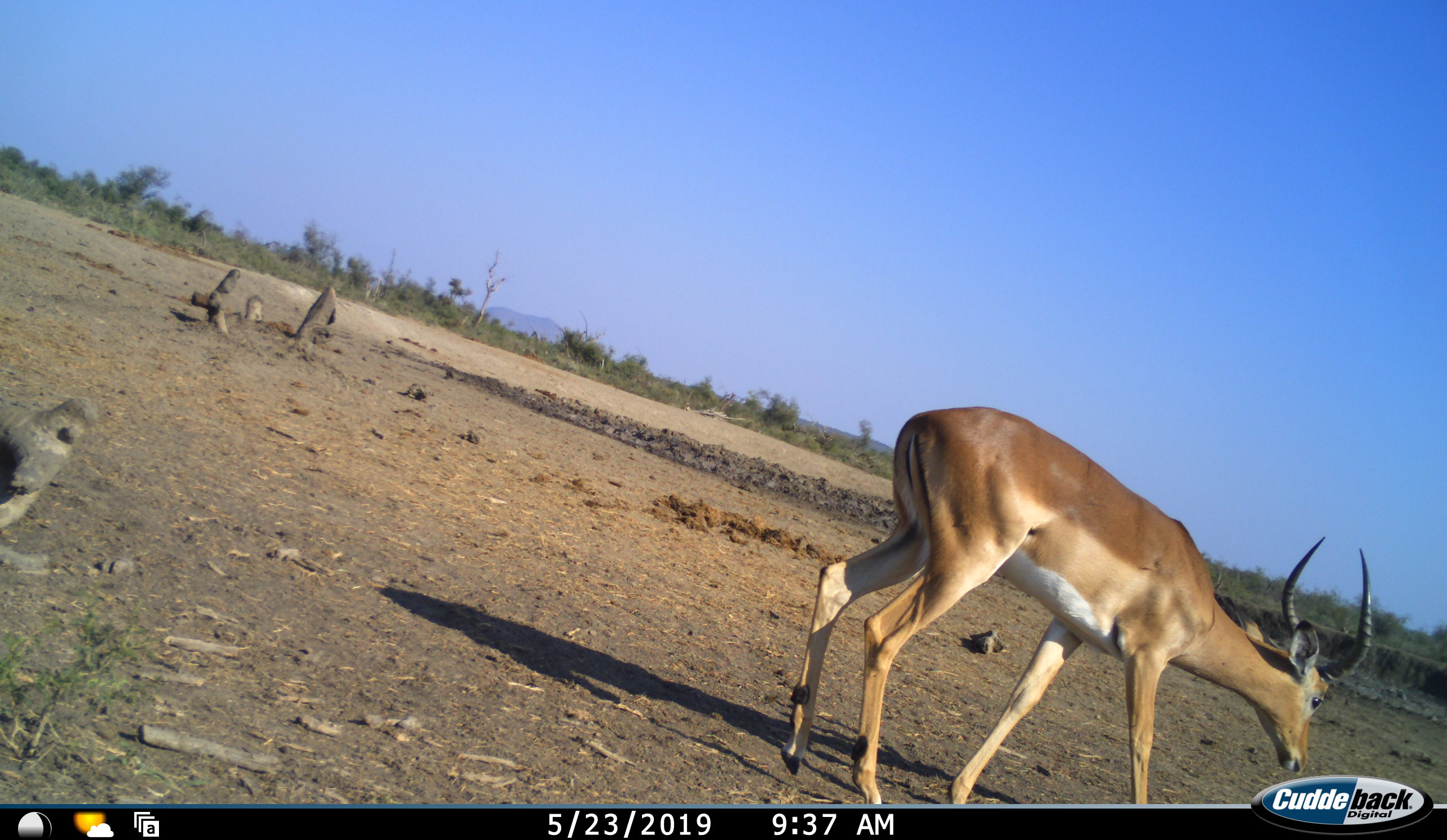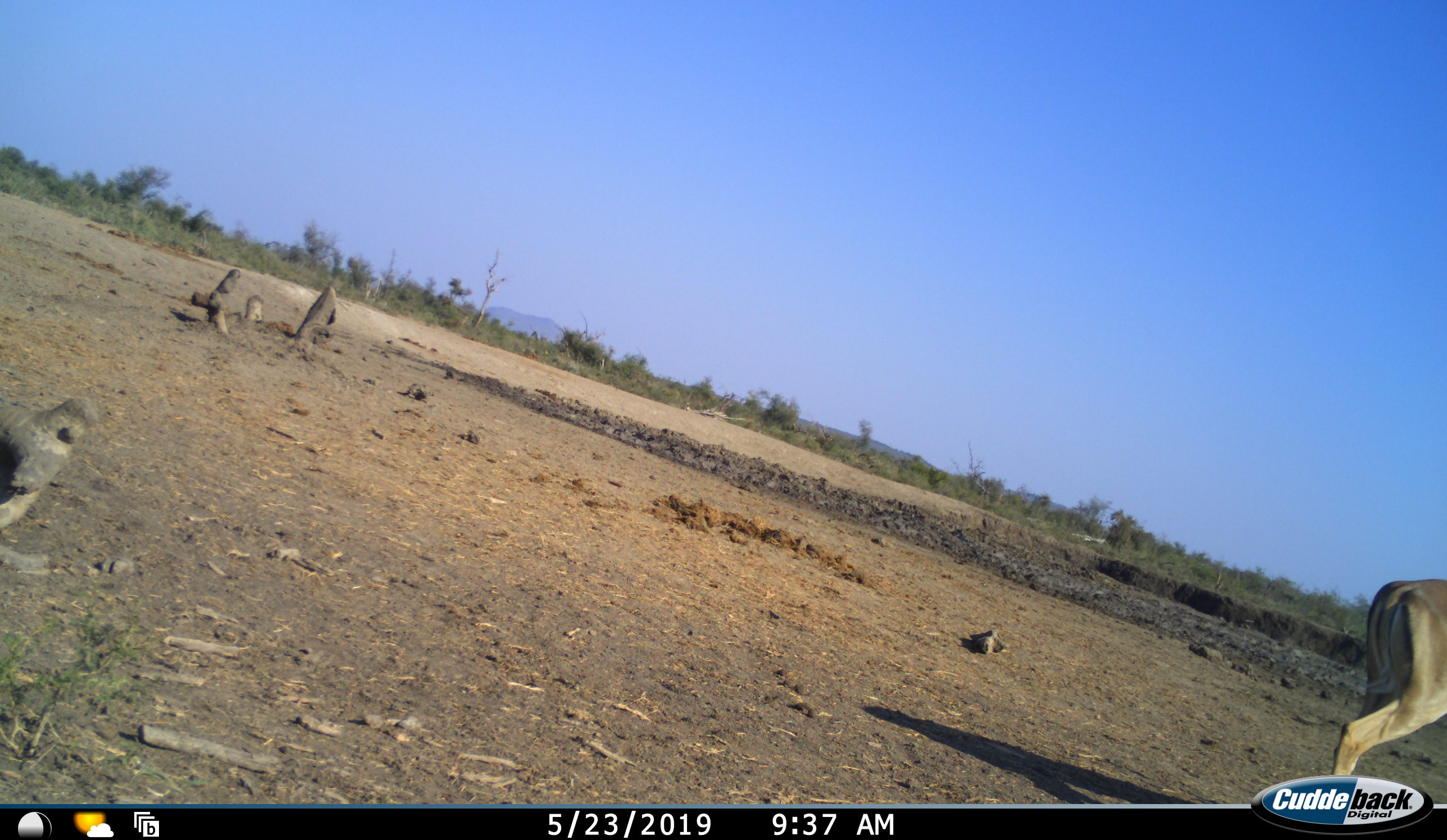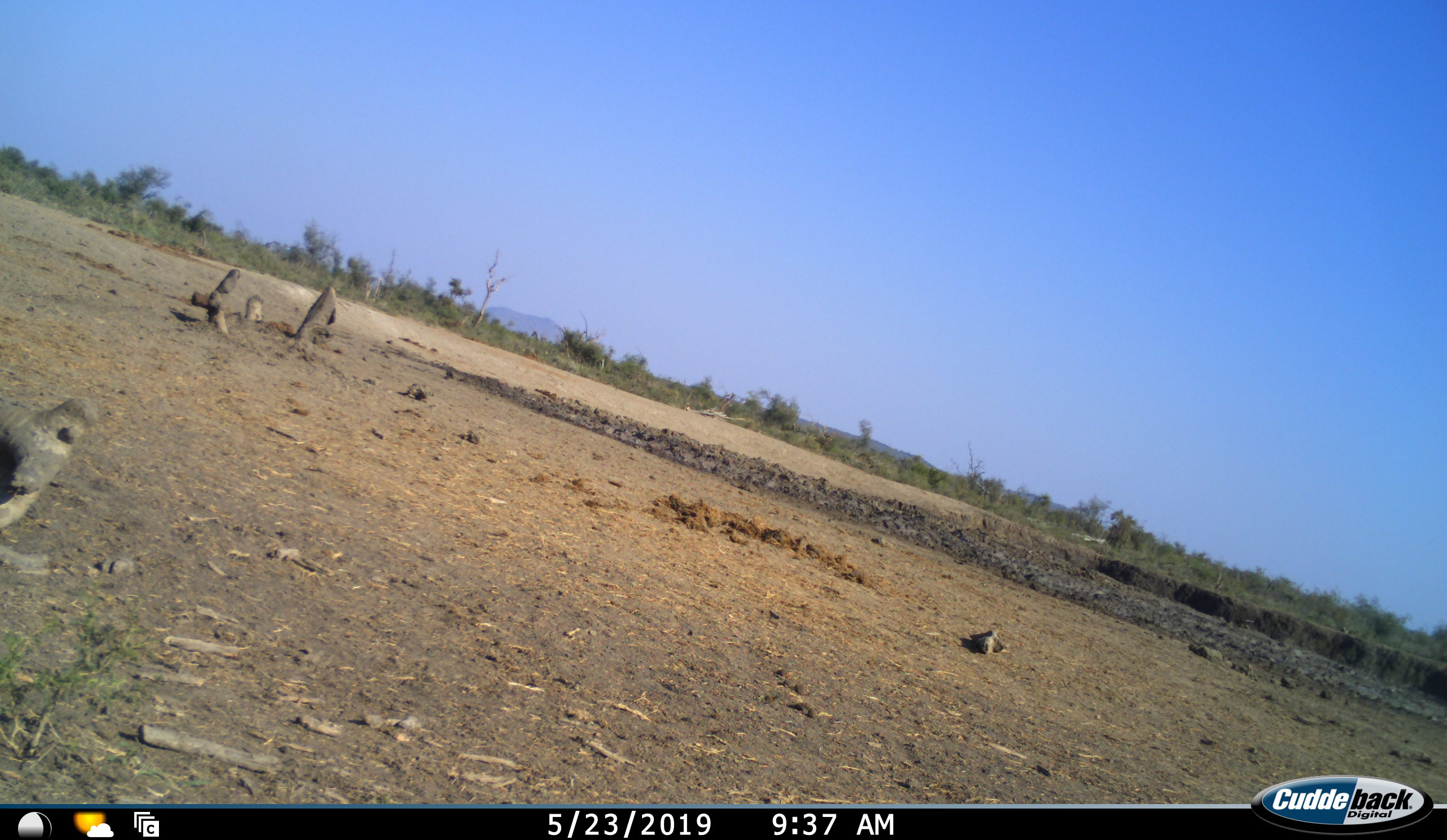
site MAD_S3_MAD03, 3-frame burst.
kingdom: Animalia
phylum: Chordata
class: Mammalia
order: Artiodactyla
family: Bovidae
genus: Aepyceros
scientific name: Aepyceros melampus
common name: impala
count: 1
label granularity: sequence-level